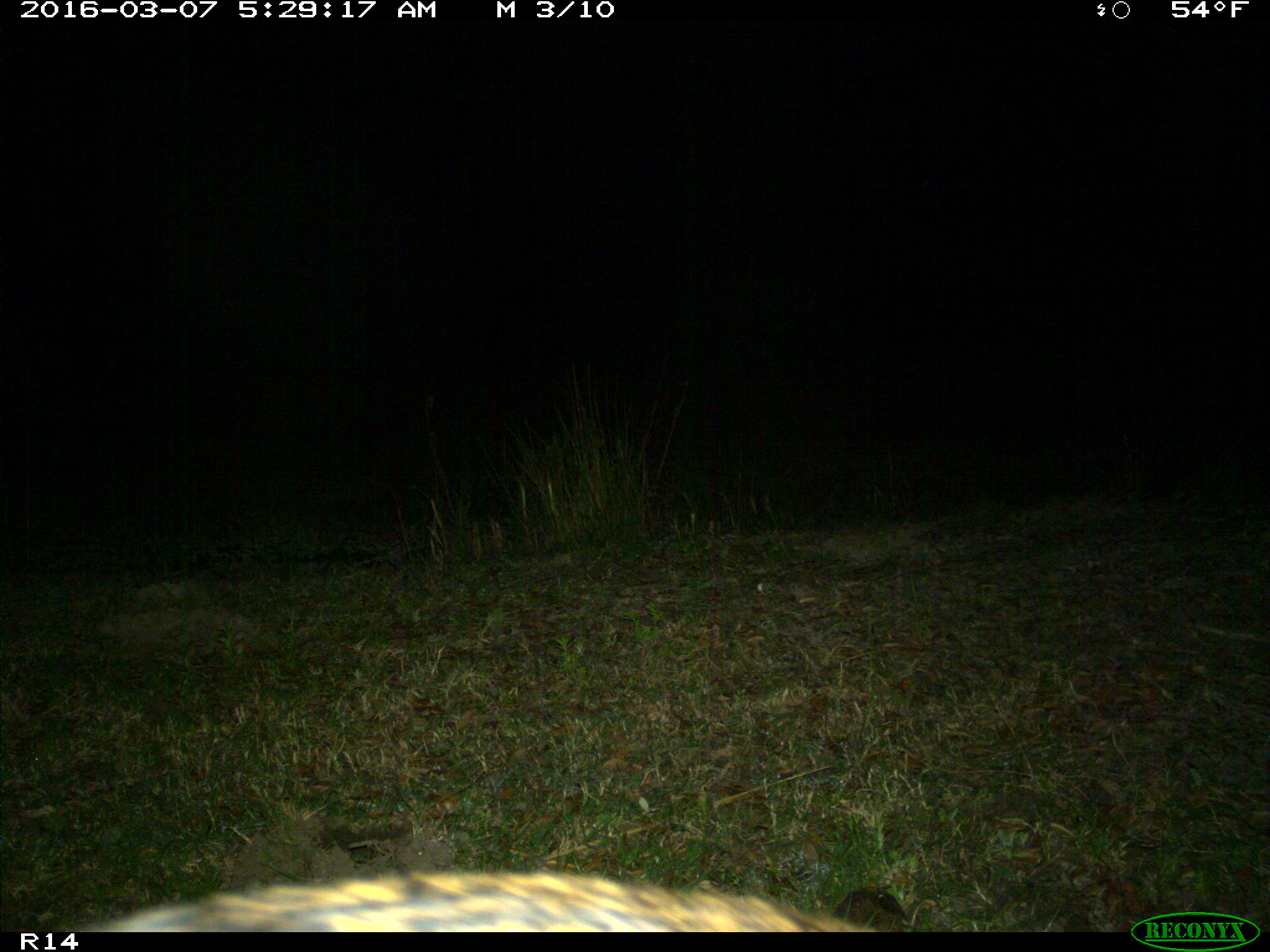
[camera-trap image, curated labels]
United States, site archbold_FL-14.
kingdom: Animalia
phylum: Chordata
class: Mammalia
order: Artiodactyla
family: Suidae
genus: Sus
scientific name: Sus scrofa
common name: wild boar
Sus scrofa (wild boar).